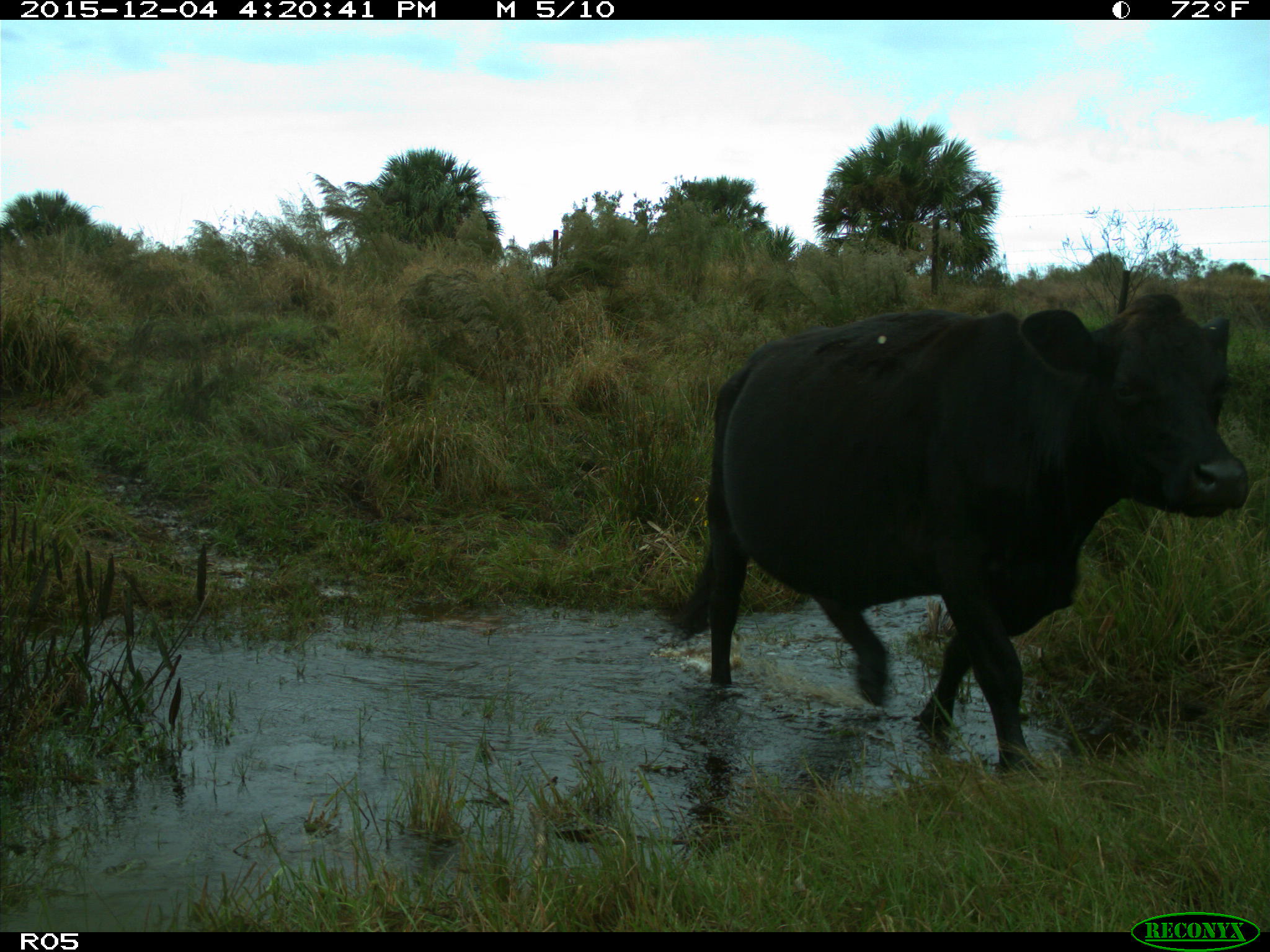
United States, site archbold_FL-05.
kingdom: Animalia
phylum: Chordata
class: Mammalia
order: Artiodactyla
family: Bovidae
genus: Bos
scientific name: Bos taurus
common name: domestic cow